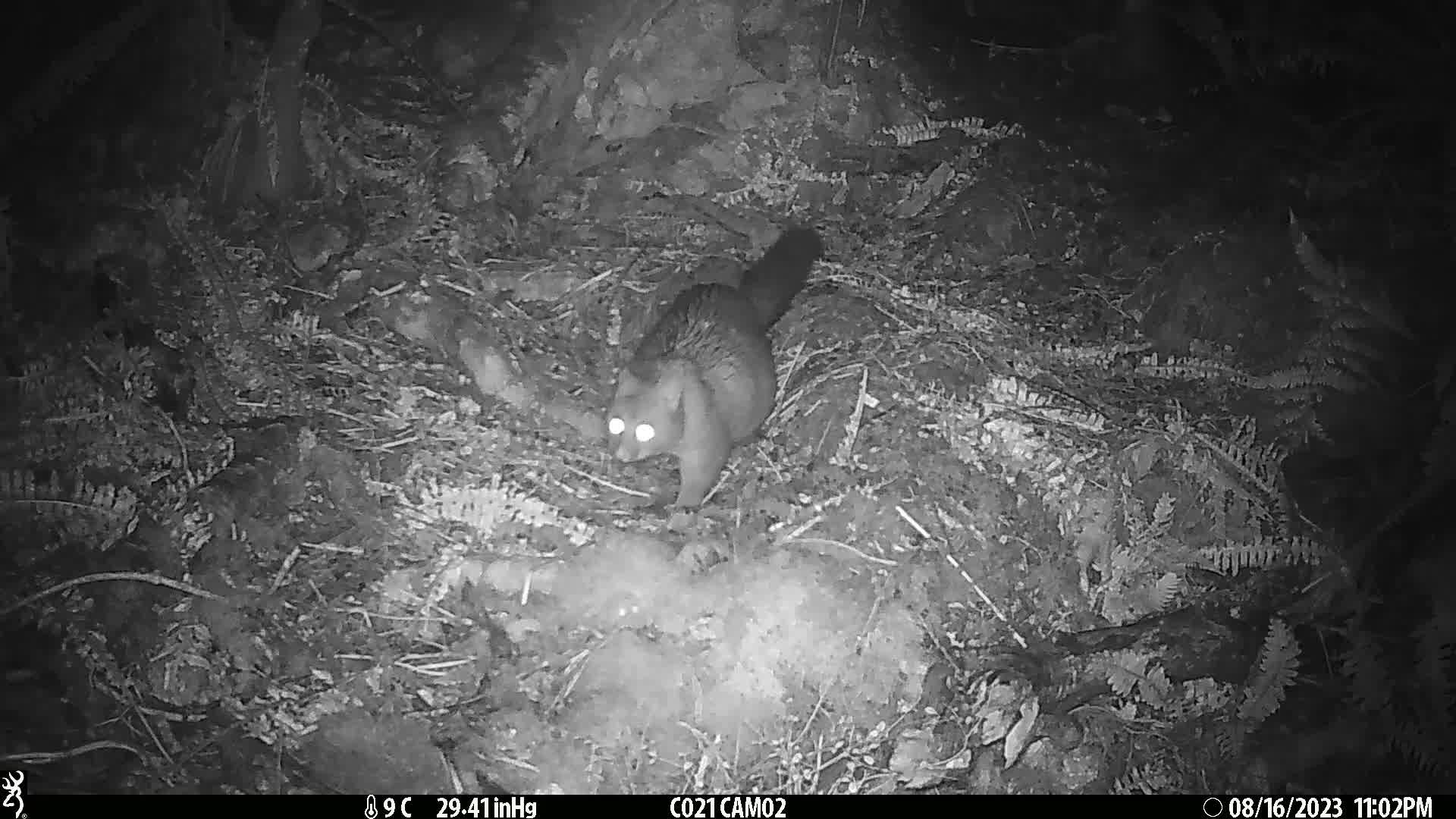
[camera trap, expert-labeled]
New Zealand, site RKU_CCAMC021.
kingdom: Animalia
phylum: Chordata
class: Mammalia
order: Diprotodontia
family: Phalangeridae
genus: Trichosurus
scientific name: Trichosurus vulpecula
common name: common brushtail possum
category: possum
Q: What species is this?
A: Possum (common brushtail possum) (Trichosurus vulpecula).